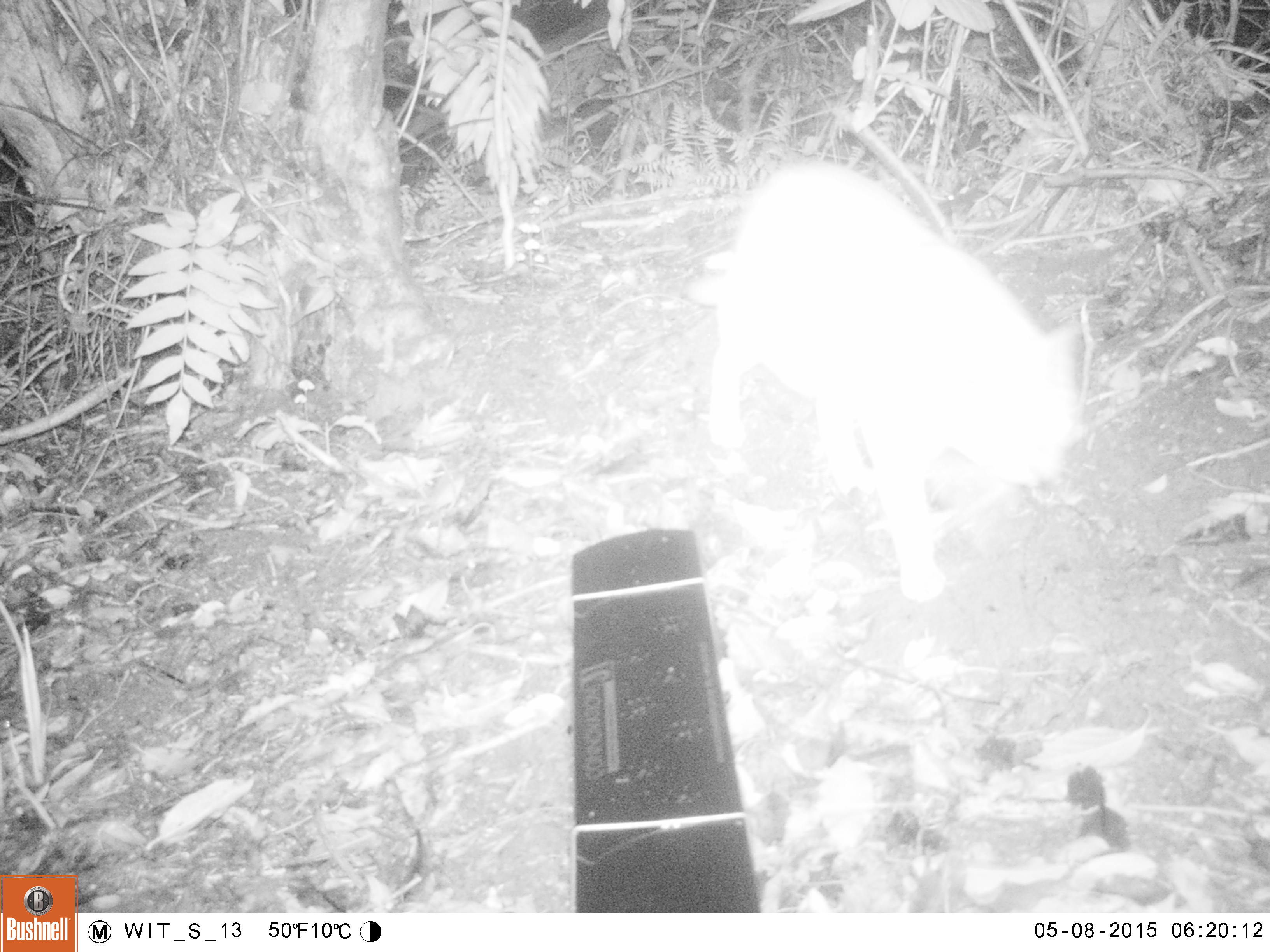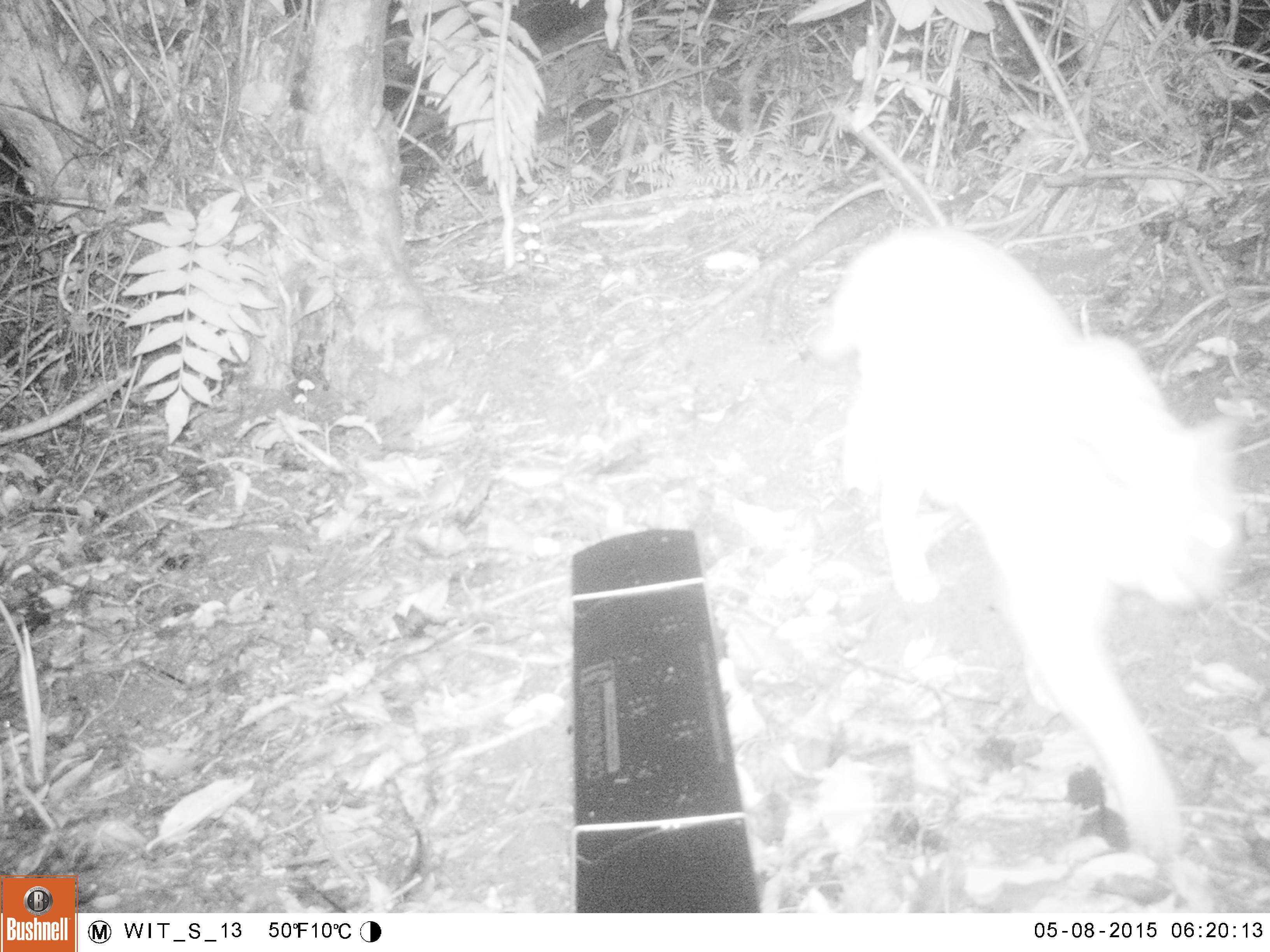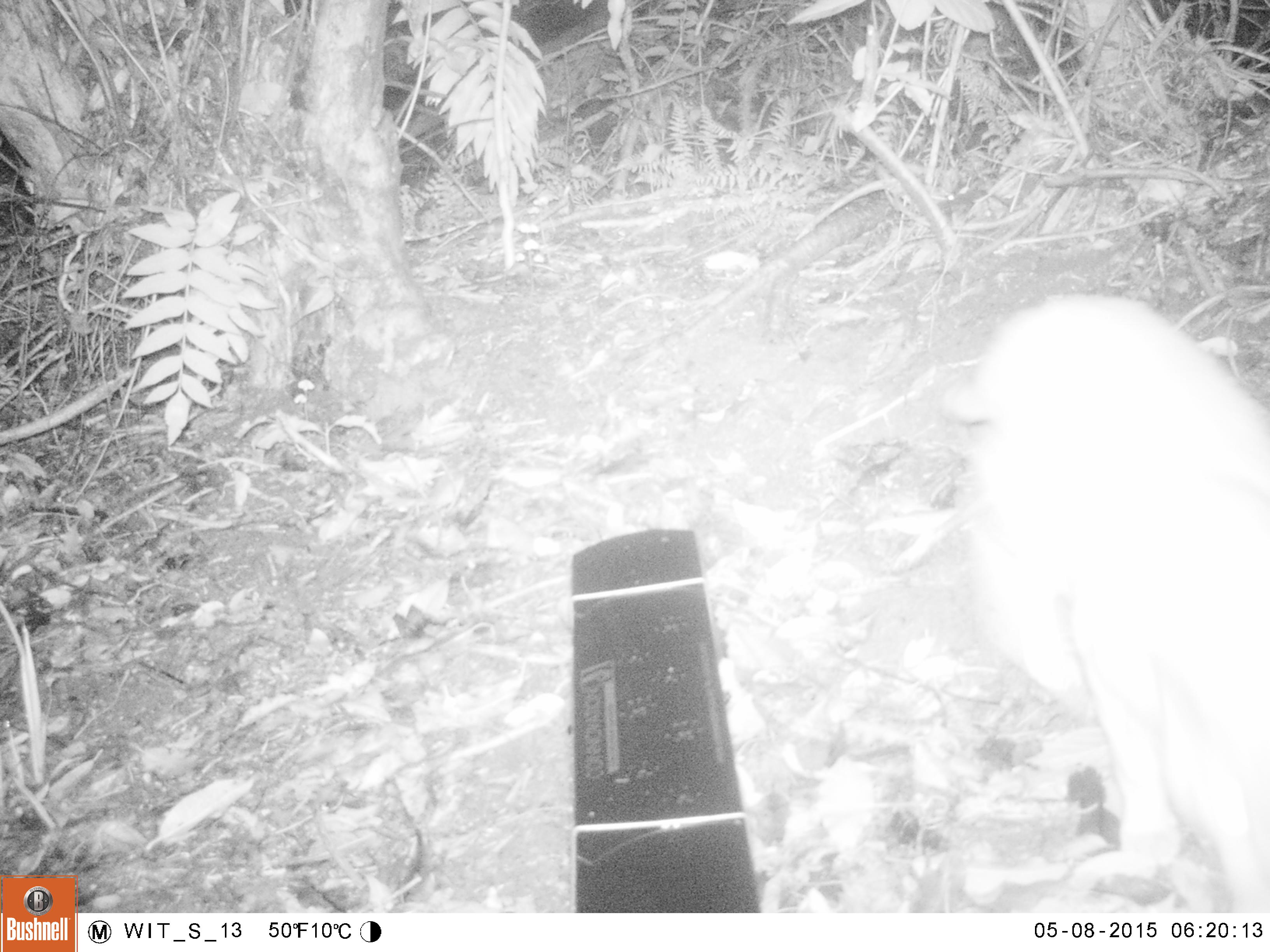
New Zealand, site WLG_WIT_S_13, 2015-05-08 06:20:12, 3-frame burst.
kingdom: Animalia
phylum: Chordata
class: Mammalia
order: Carnivora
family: Felidae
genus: Felis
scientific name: Felis catus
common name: domestic cat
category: cat